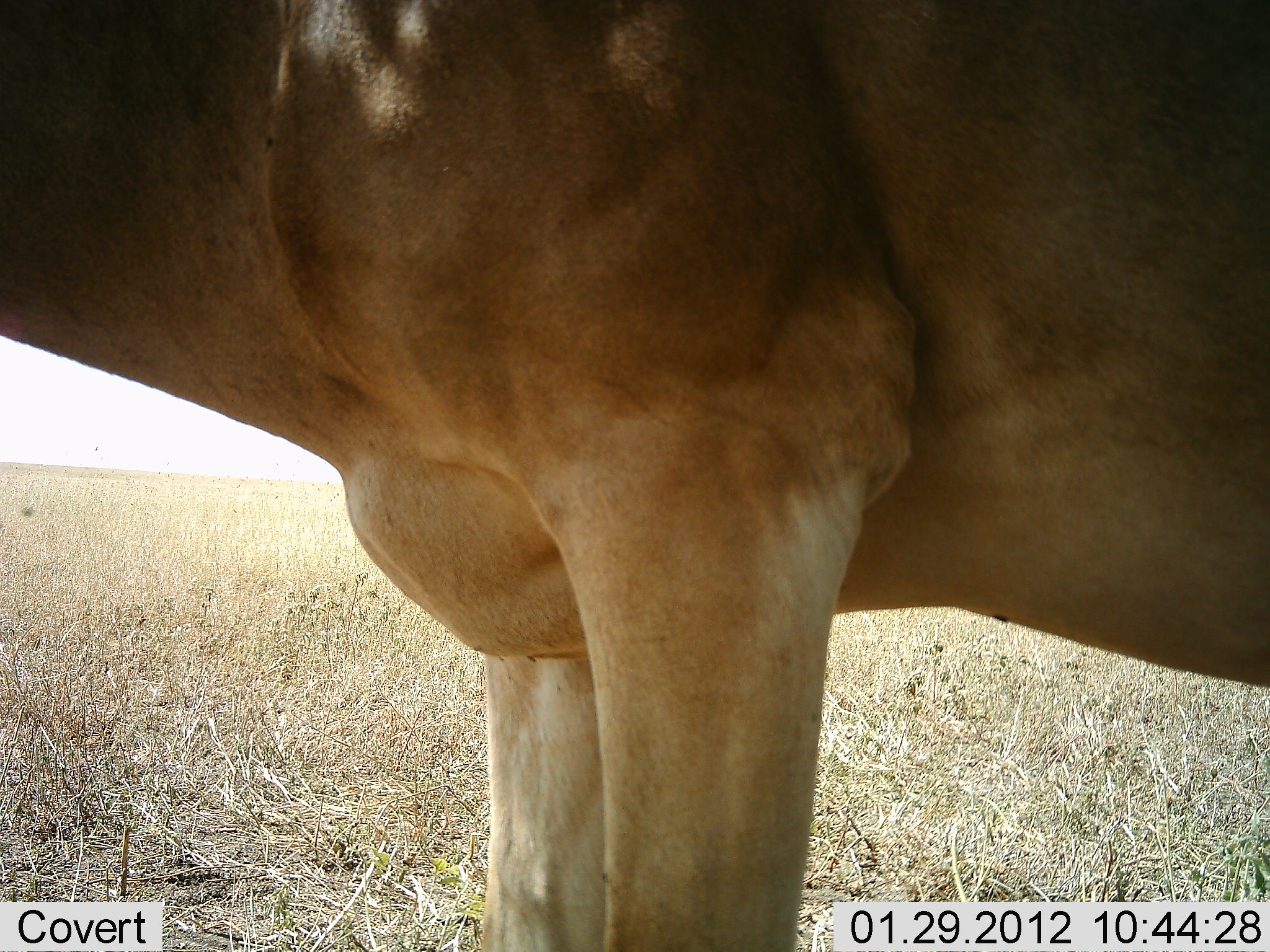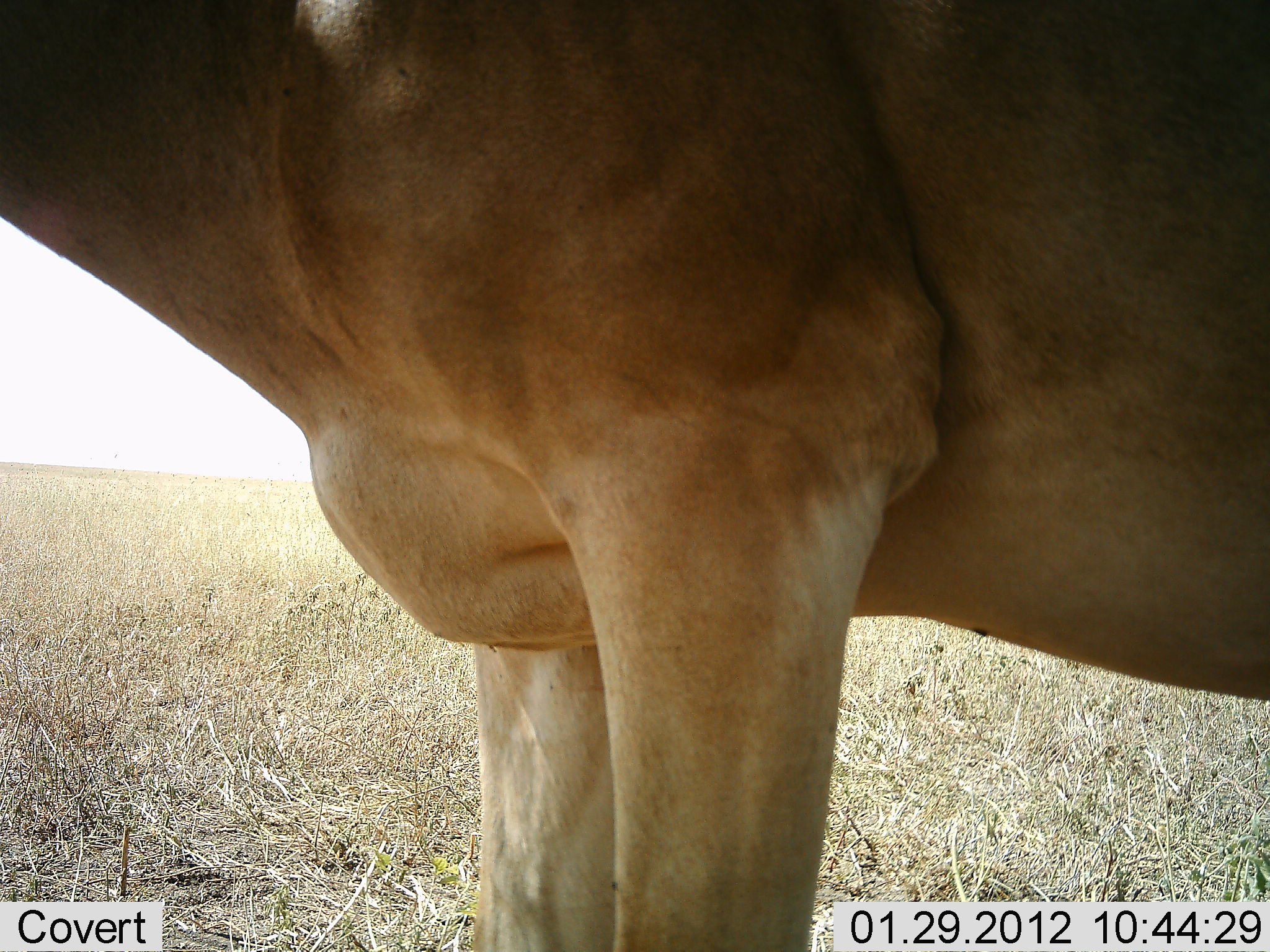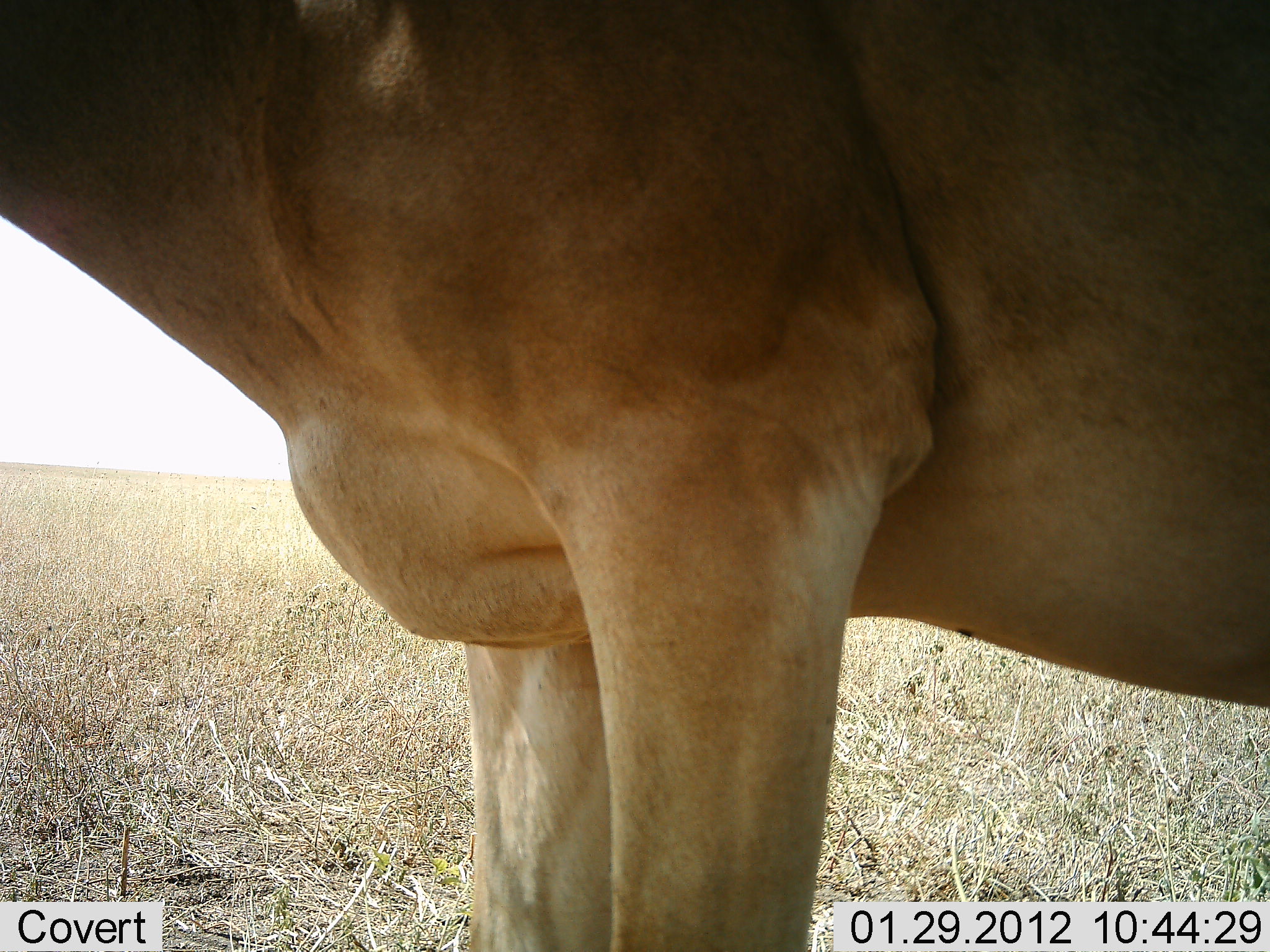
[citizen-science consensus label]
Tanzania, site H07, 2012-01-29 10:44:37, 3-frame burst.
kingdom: Animalia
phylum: Chordata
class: Mammalia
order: Artiodactyla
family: Bovidae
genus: Alcelaphus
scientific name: Alcelaphus buselaphus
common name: hartebeest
Hartebeest (Alcelaphus buselaphus), count 1. Behavior (volunteer vote fractions): standing 100%, resting 0%, moving 0%, interacting 0%. Young present (vote fraction): 0%. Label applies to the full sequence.